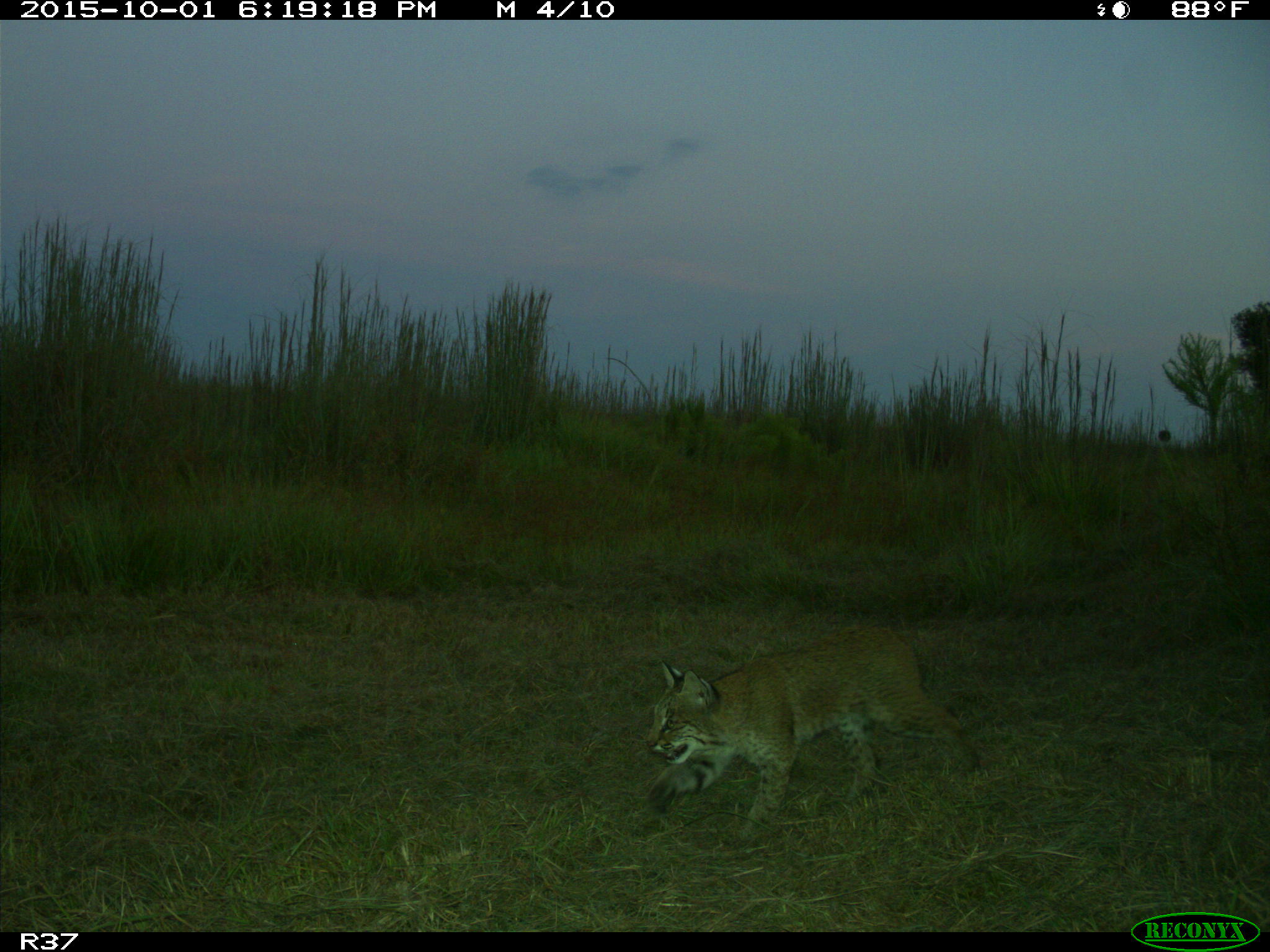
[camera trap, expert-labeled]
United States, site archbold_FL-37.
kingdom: Animalia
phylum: Chordata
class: Mammalia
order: Carnivora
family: Felidae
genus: Lynx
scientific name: Lynx rufus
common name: bobcat